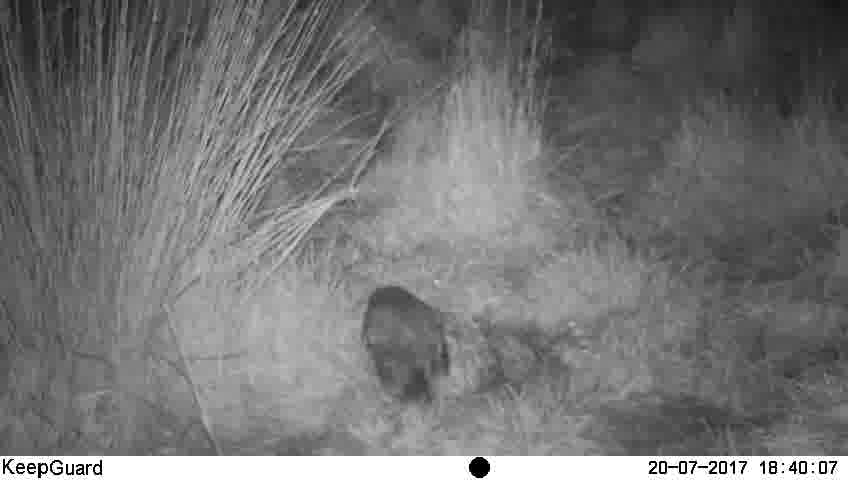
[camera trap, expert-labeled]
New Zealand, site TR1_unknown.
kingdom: Animalia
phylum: Chordata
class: Aves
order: Strigiformes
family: Strigidae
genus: Ninox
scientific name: Ninox novaeseelandiae novaeseelandiae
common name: morepork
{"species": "morepork (Ninox novaeseelandiae novaeseelandiae)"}